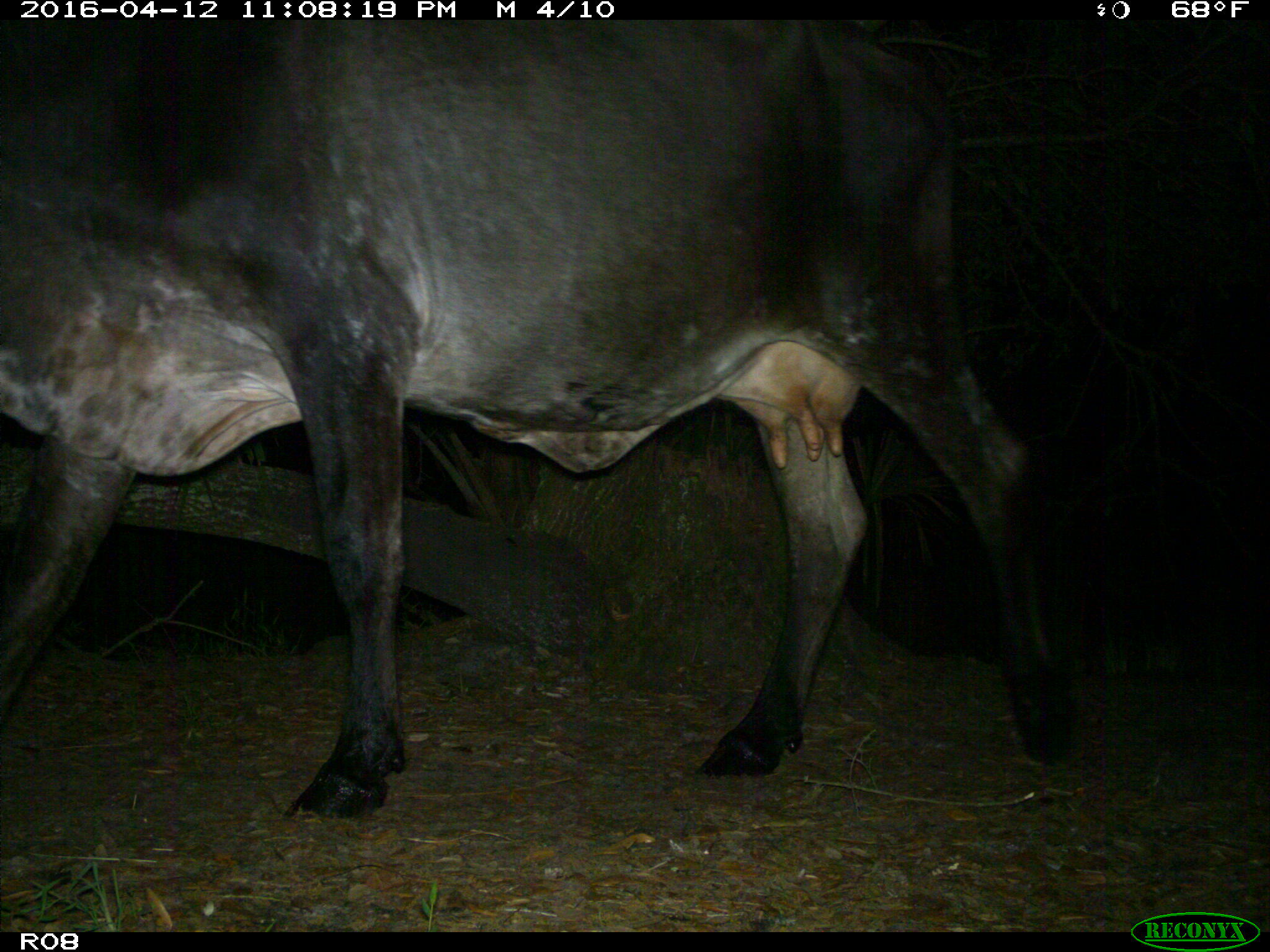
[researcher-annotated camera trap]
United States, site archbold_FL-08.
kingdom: Animalia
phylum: Chordata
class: Mammalia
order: Artiodactyla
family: Bovidae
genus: Bos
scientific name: Bos taurus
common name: domestic cow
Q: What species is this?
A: Bos taurus (domestic cow).